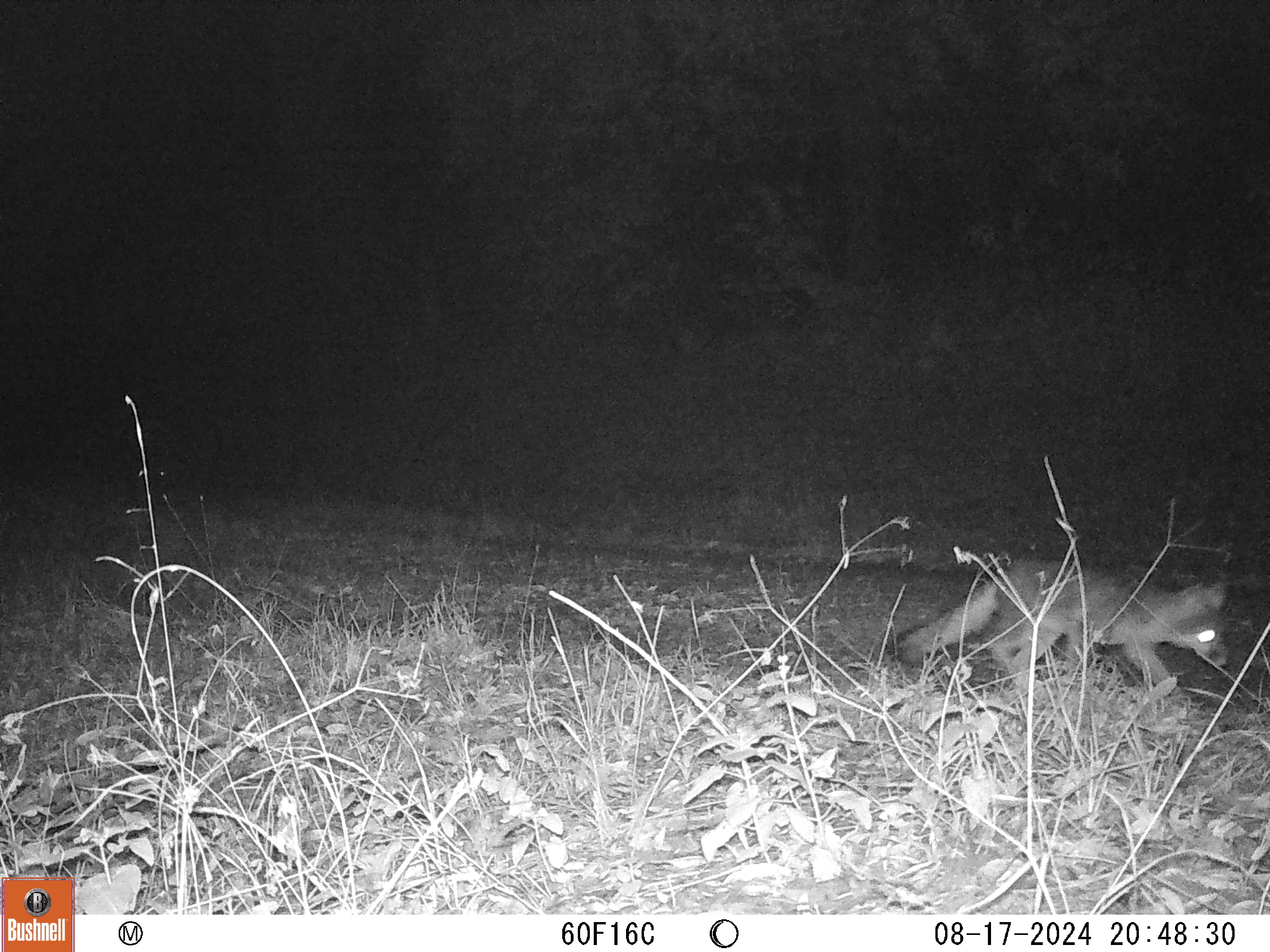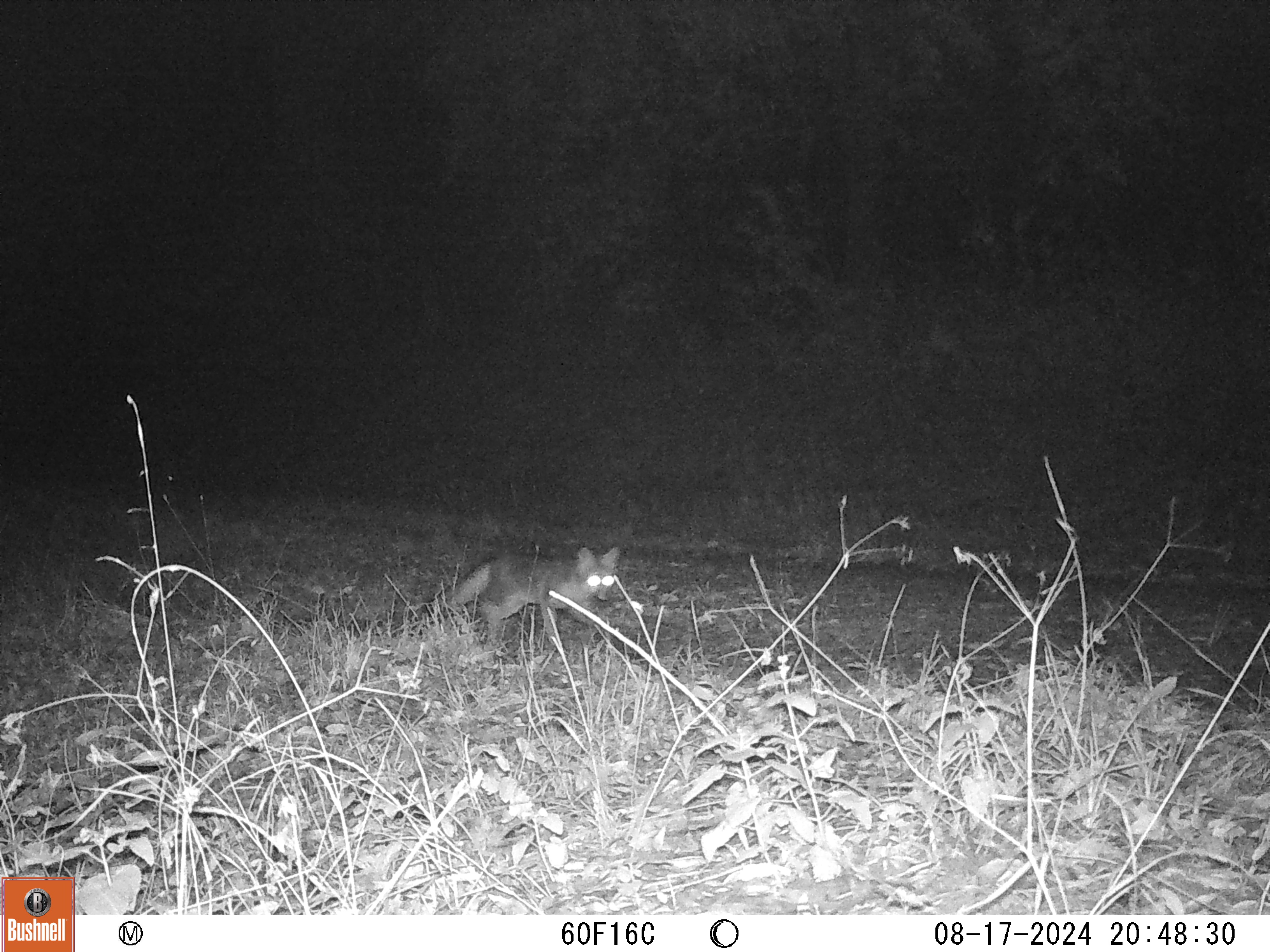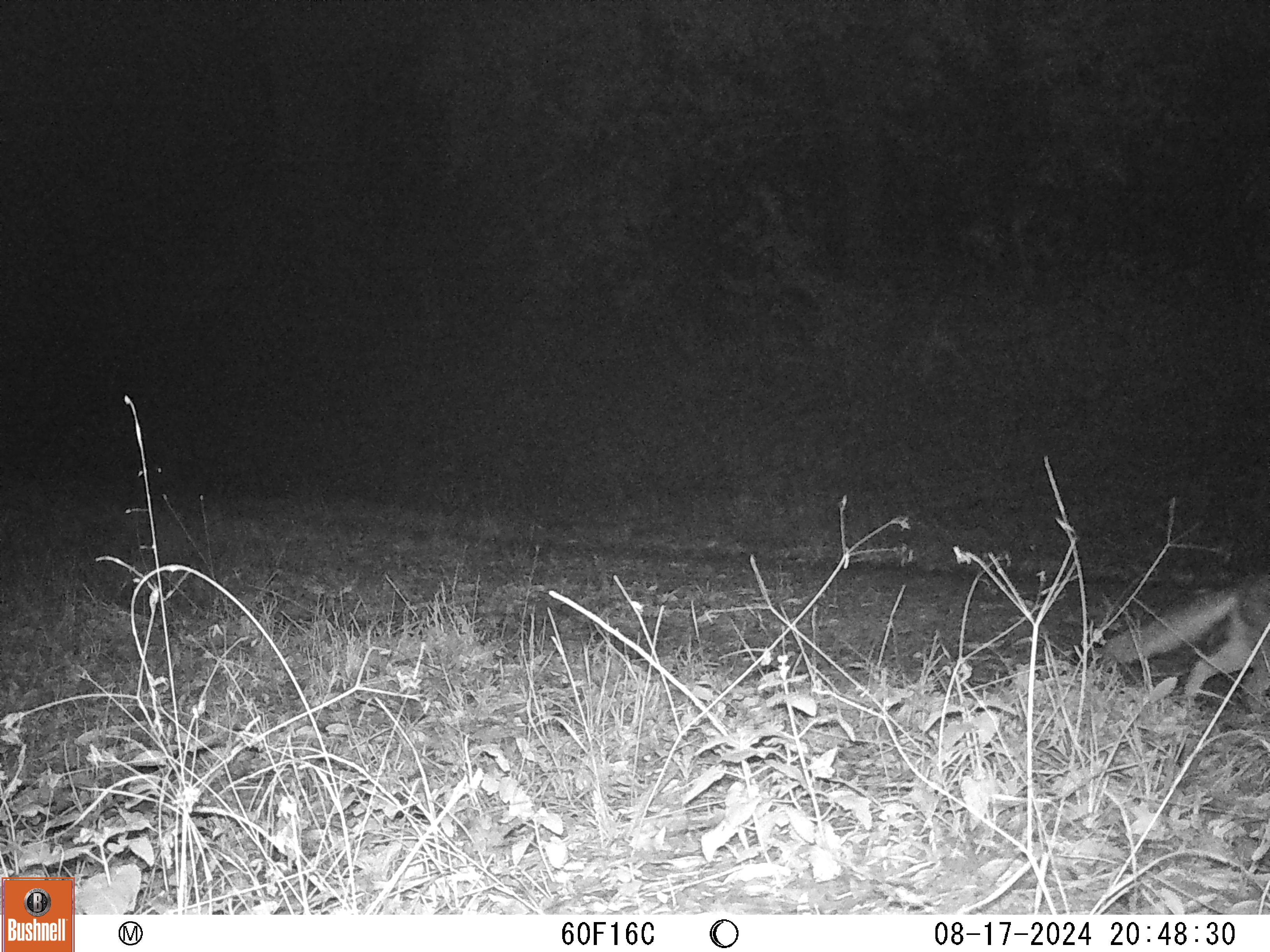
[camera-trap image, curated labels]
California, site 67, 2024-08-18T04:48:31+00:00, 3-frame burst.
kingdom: Animalia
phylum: Chordata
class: Mammalia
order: Carnivora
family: Canidae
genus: Urocyon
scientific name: Urocyon cinereoargenteus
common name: gray fox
Gray fox (Urocyon cinereoargenteus).